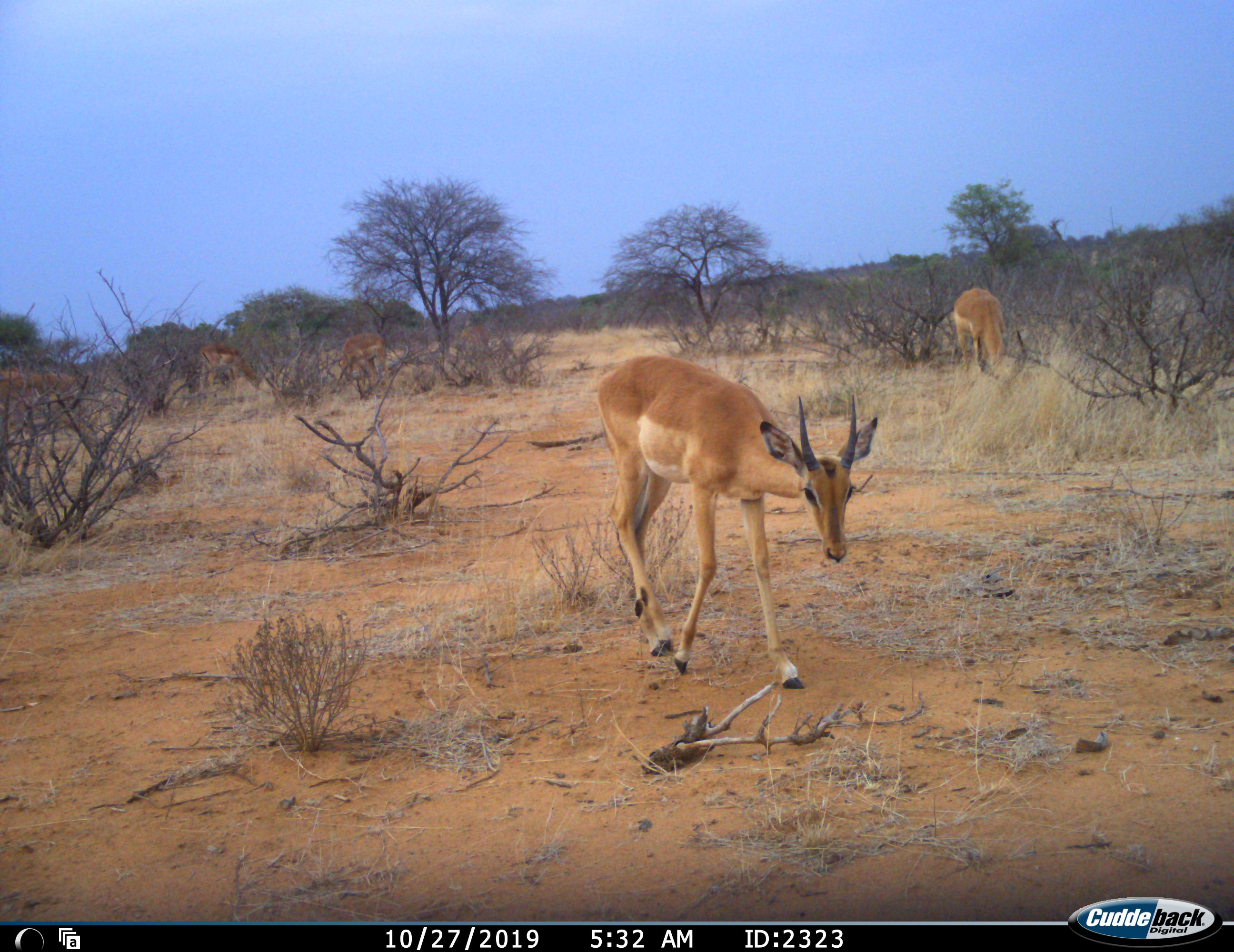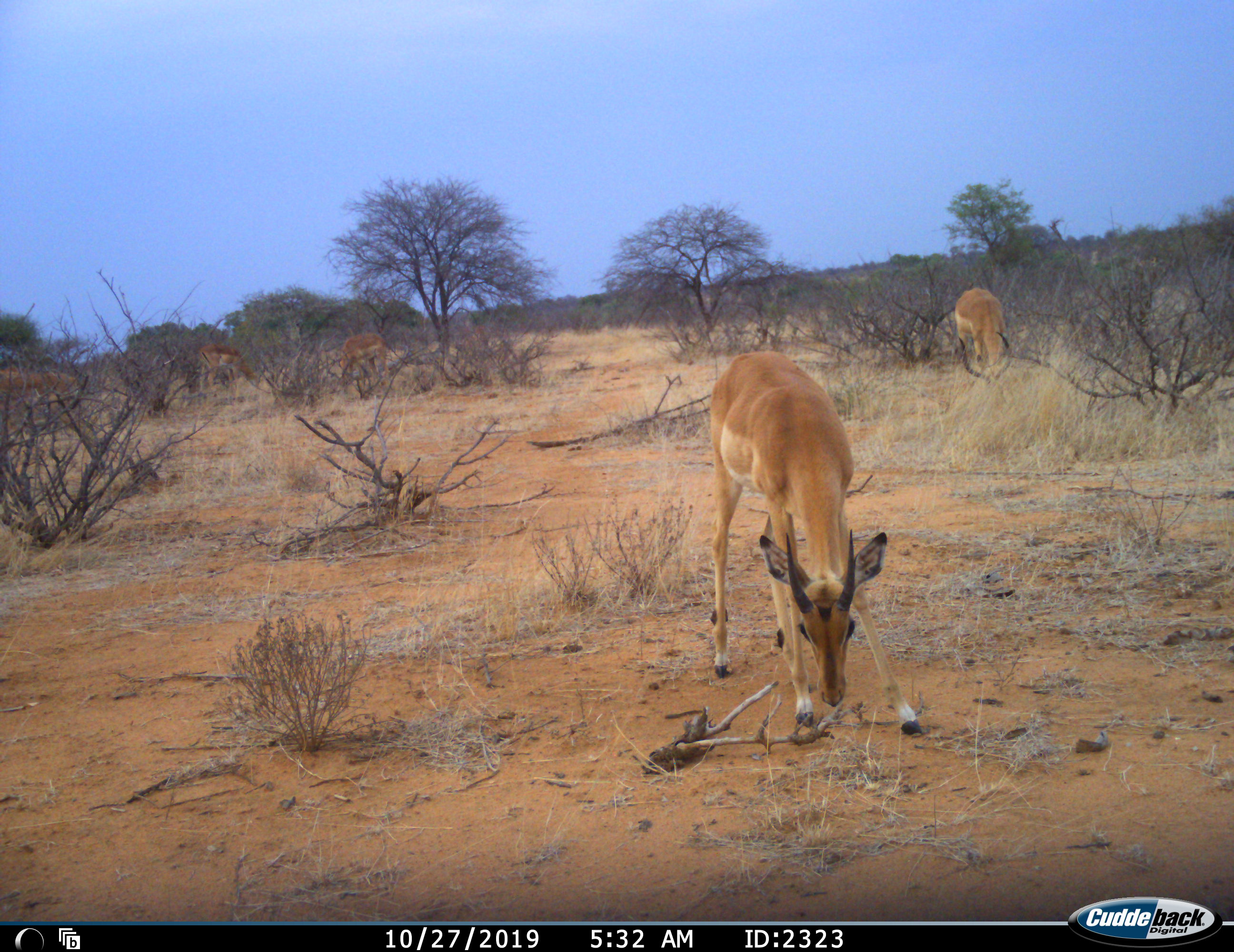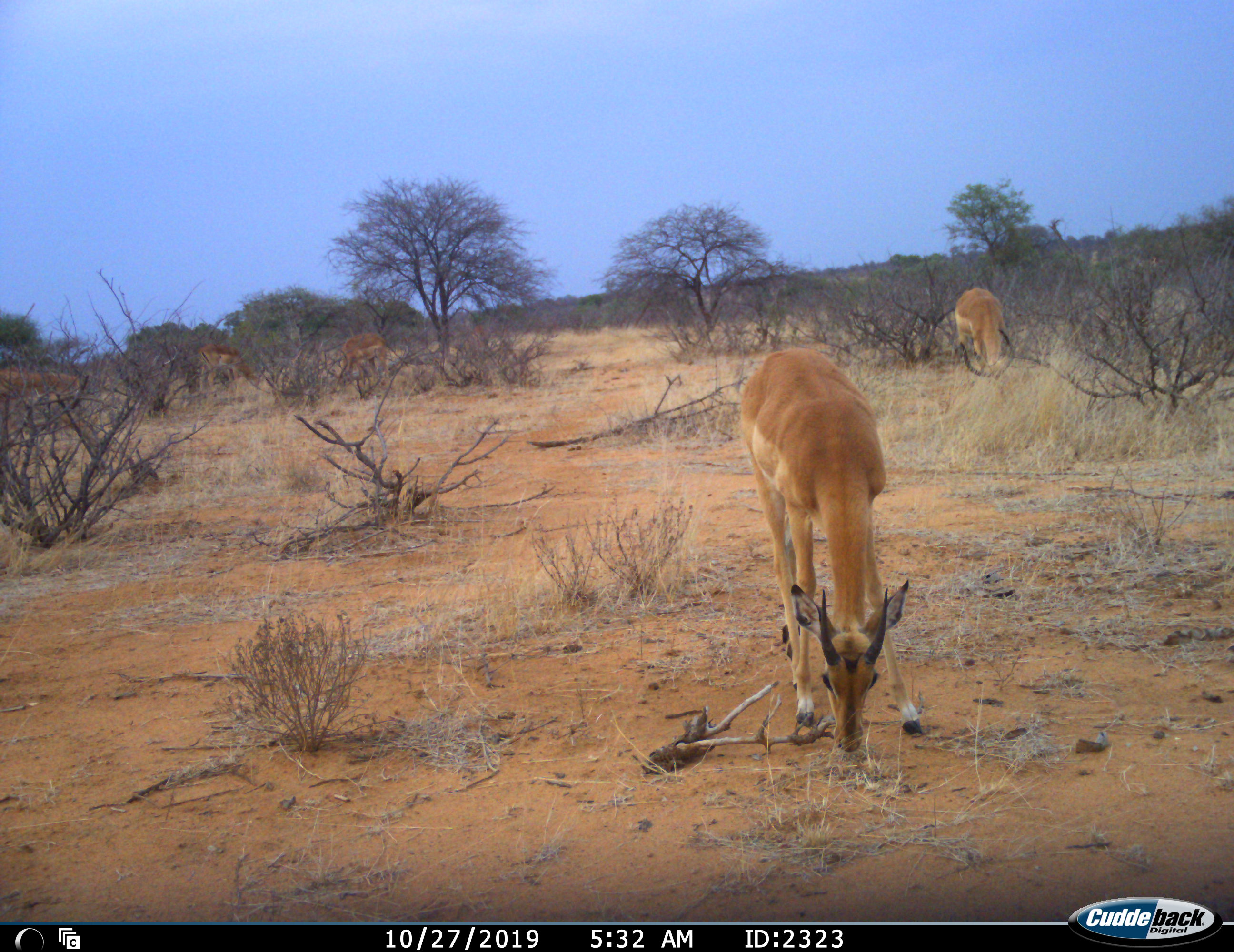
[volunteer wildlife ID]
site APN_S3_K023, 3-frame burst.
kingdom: Animalia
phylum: Chordata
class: Mammalia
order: Artiodactyla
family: Bovidae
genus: Aepyceros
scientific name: Aepyceros melampus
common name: impala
Impala (Aepyceros melampus), count 5. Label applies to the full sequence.